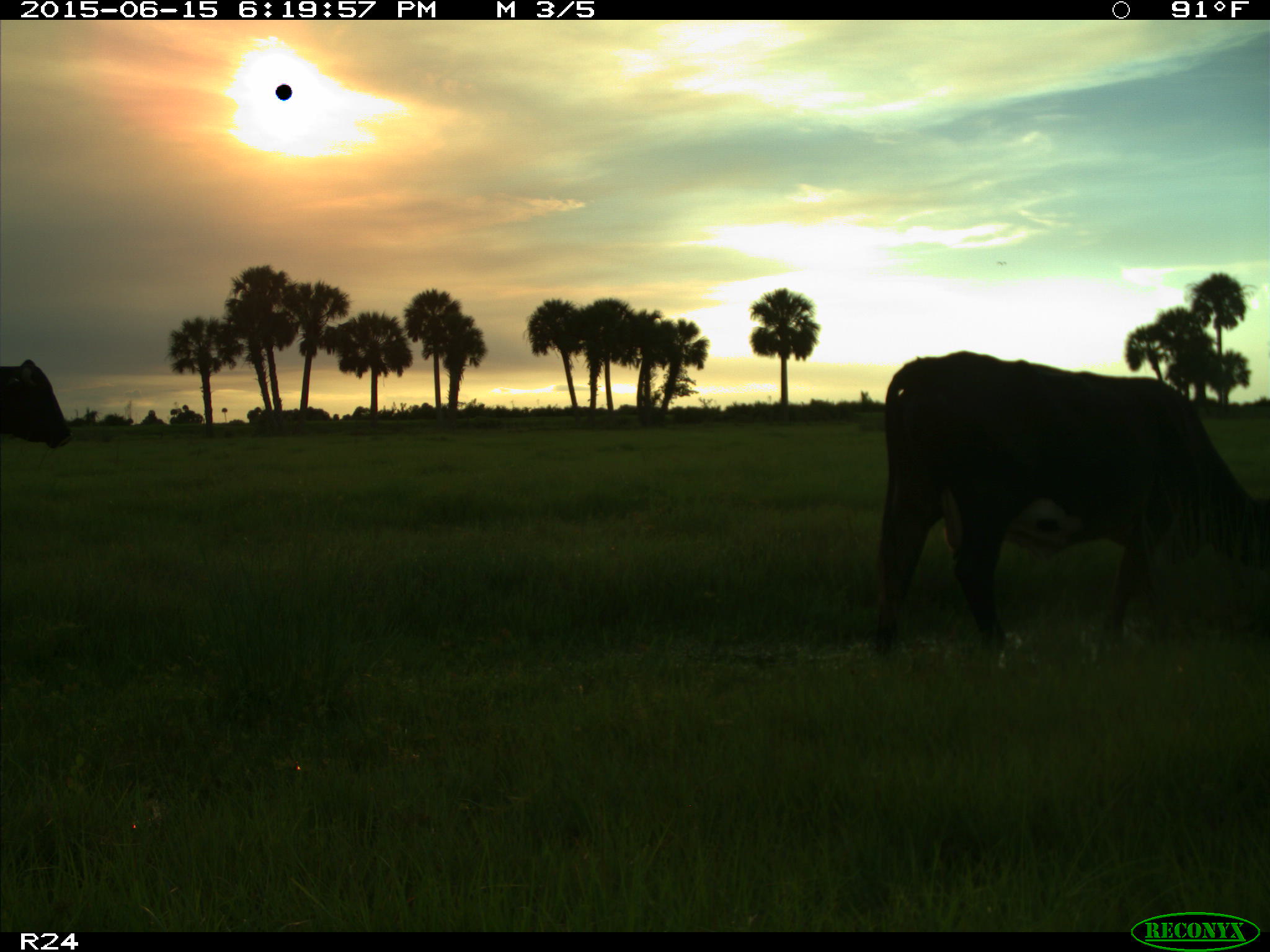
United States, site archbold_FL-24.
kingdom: Animalia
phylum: Chordata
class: Mammalia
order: Artiodactyla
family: Bovidae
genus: Bos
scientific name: Bos taurus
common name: domestic cow